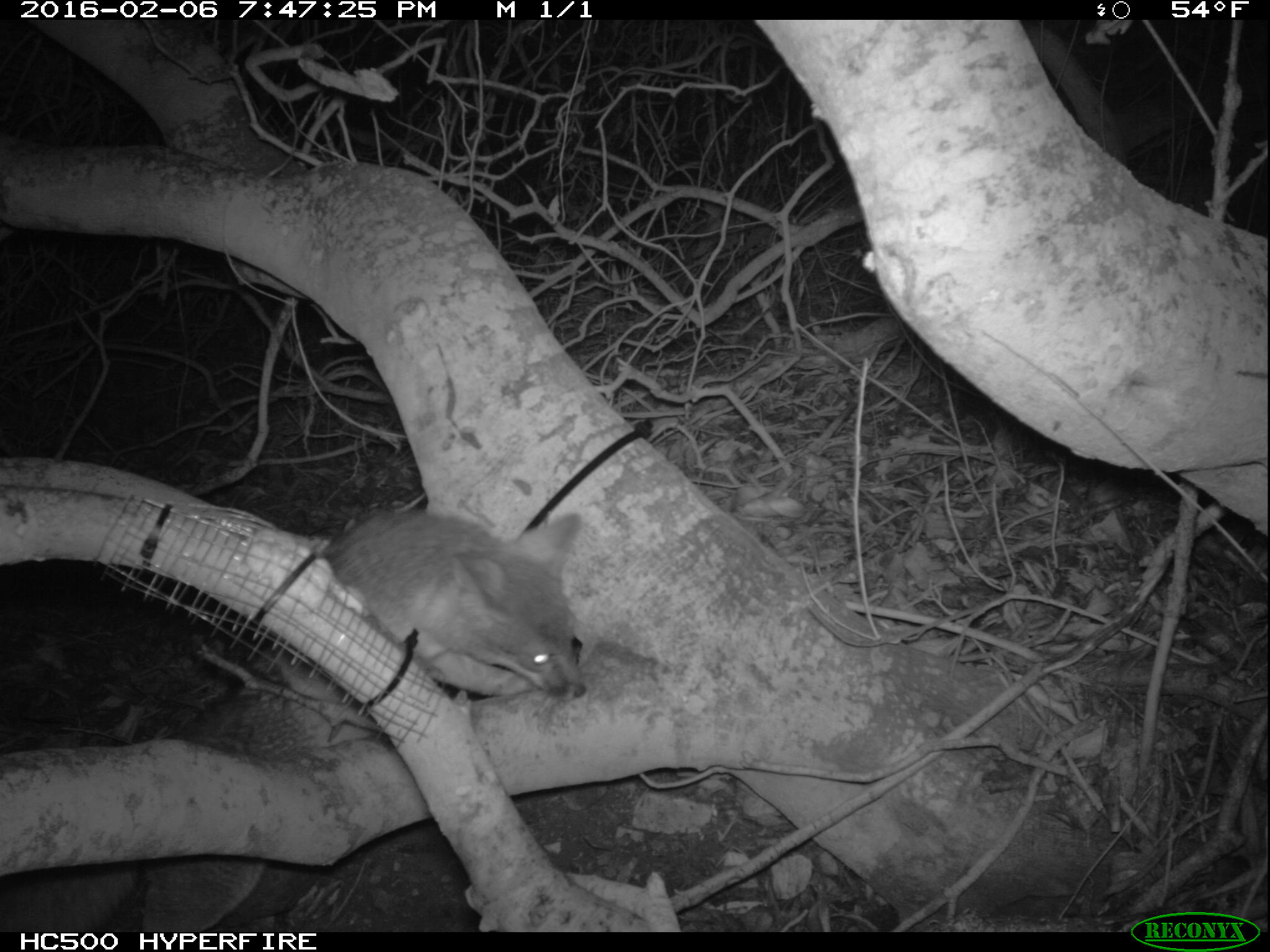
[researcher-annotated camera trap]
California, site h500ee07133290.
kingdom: Animalia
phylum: Chordata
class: Mammalia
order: Carnivora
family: Canidae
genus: Urocyon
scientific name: Urocyon littoralis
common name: island fox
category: fox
Fox (island fox) (Urocyon littoralis).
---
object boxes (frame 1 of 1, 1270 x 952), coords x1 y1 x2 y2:
fox: 1 508 585 930